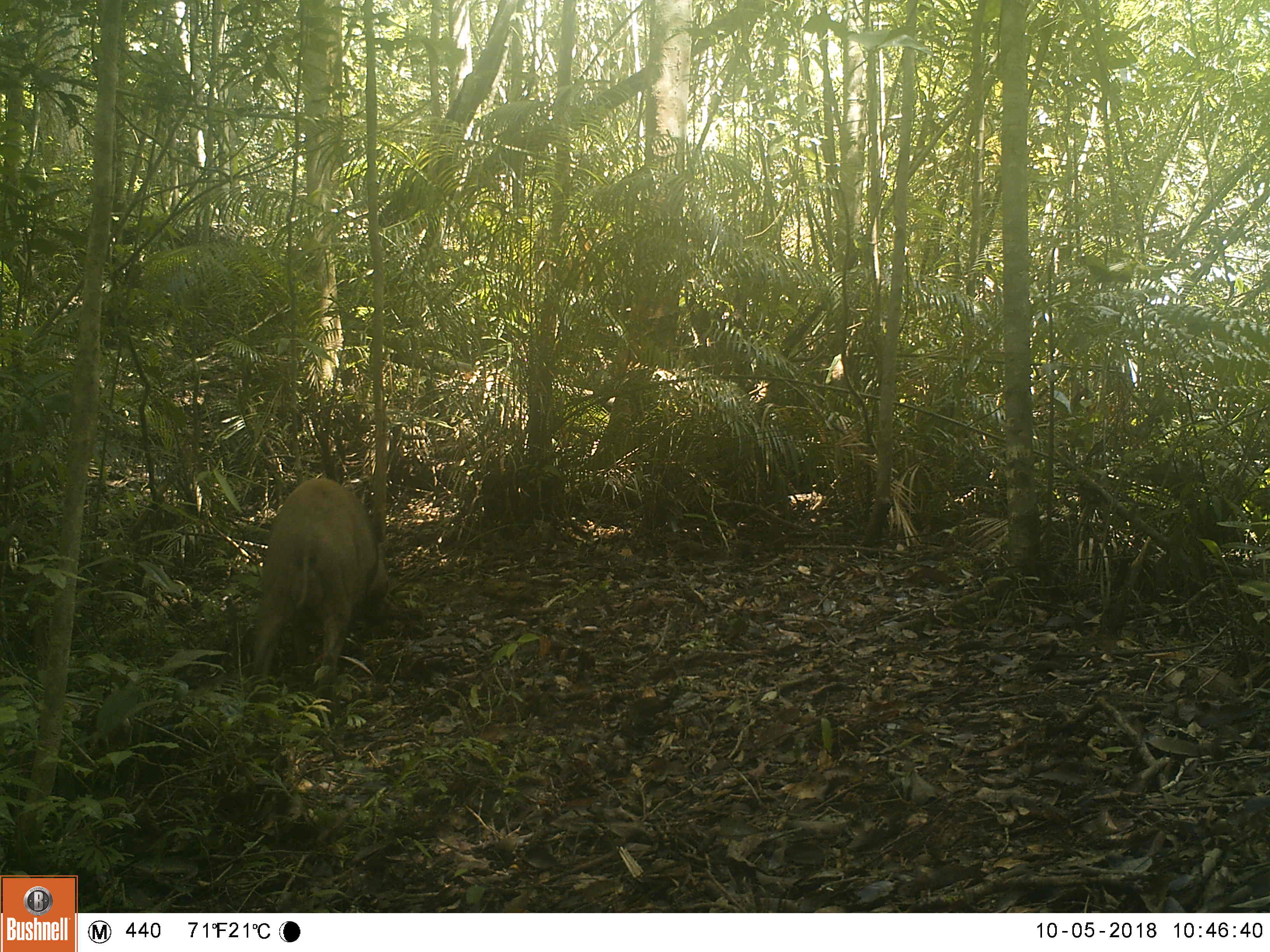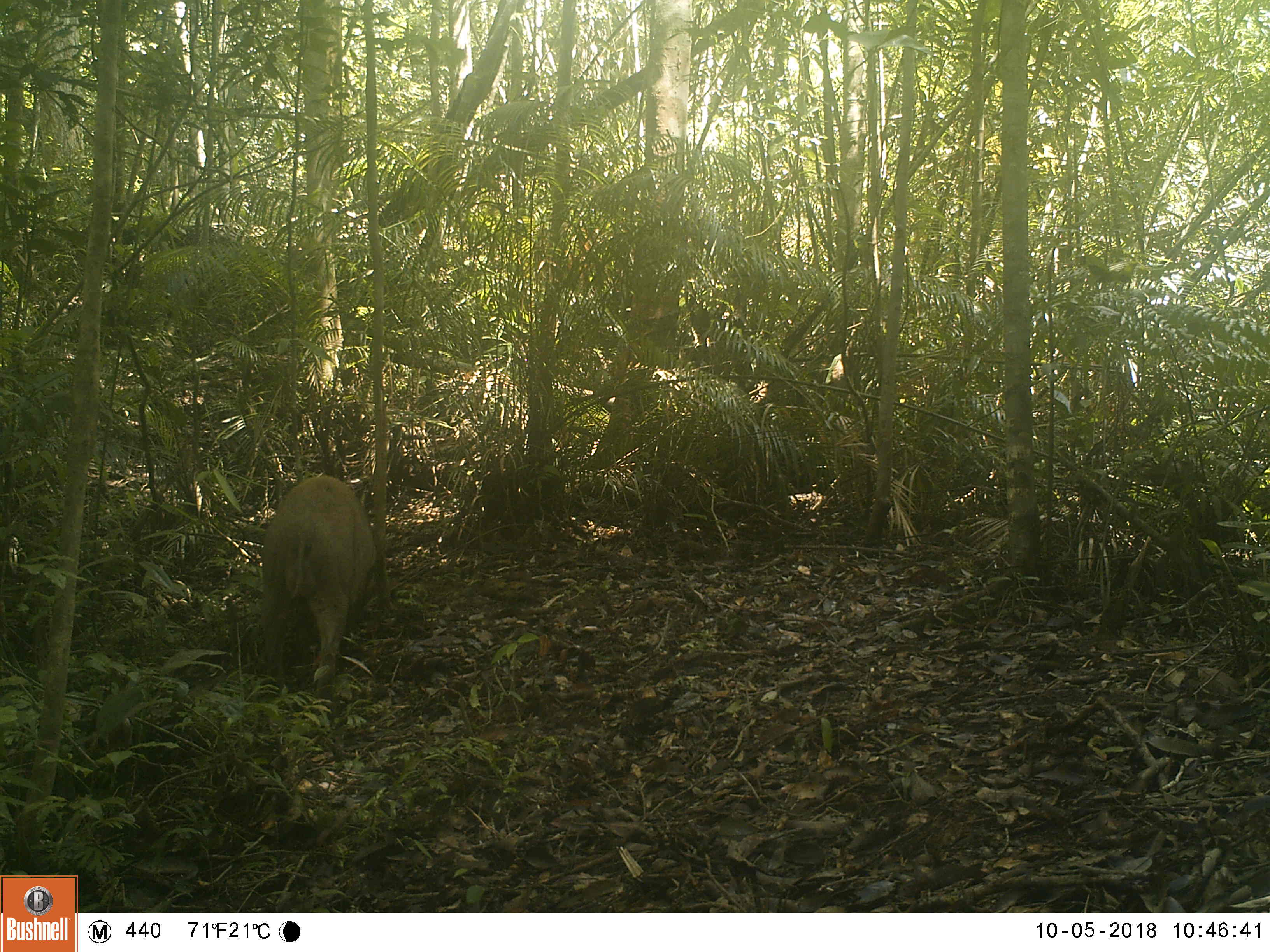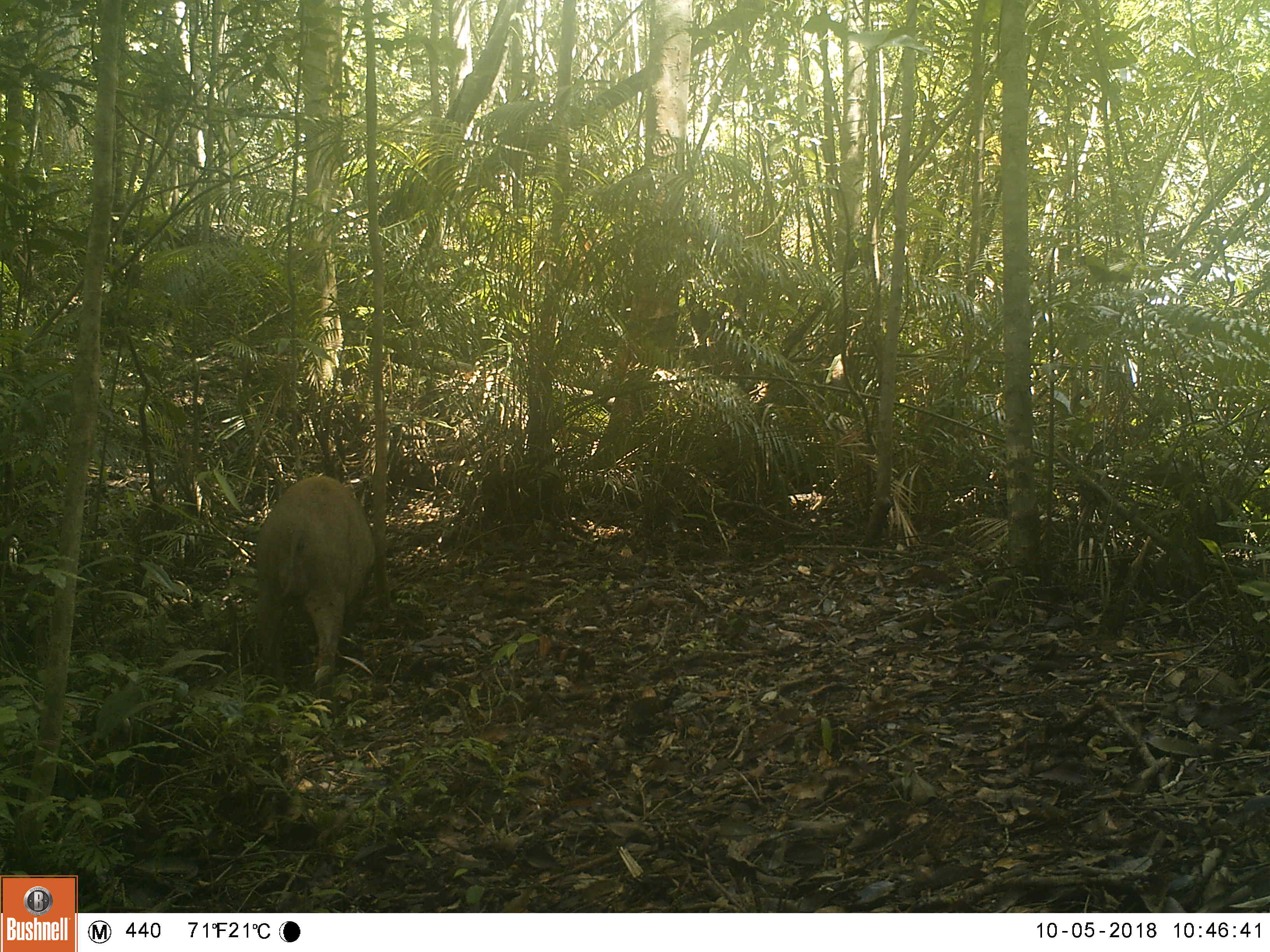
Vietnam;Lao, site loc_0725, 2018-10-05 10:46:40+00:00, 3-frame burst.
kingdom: Animalia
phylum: Chordata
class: Mammalia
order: Artiodactyla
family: Suidae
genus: Sus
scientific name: Sus scrofa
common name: eurasian wild pig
Eurasian wild pig (Sus scrofa). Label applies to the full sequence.